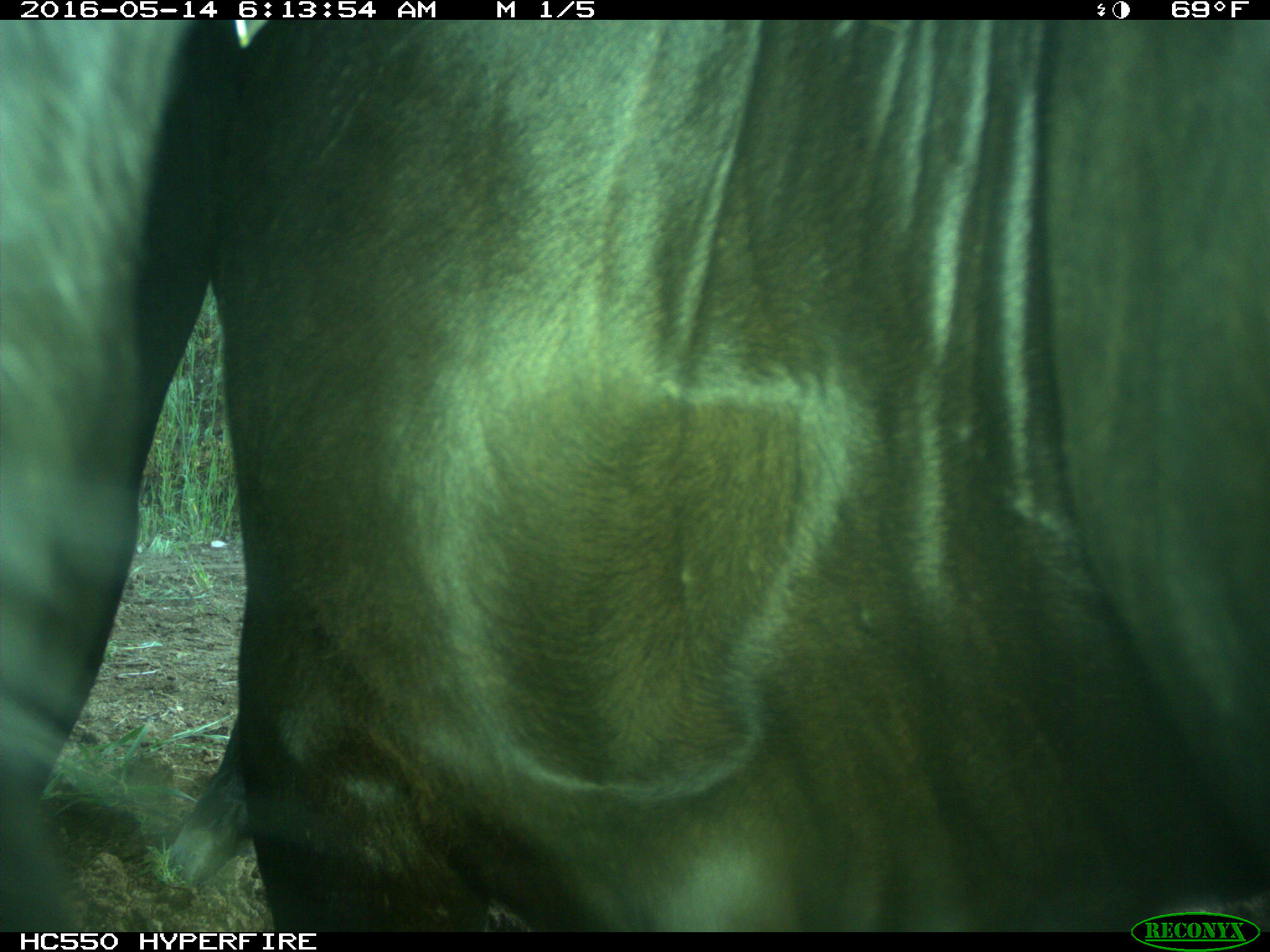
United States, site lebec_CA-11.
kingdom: Animalia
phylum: Chordata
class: Mammalia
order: Artiodactyla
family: Bovidae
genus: Bos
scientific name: Bos taurus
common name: domestic cow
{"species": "Bos taurus (domestic cow)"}